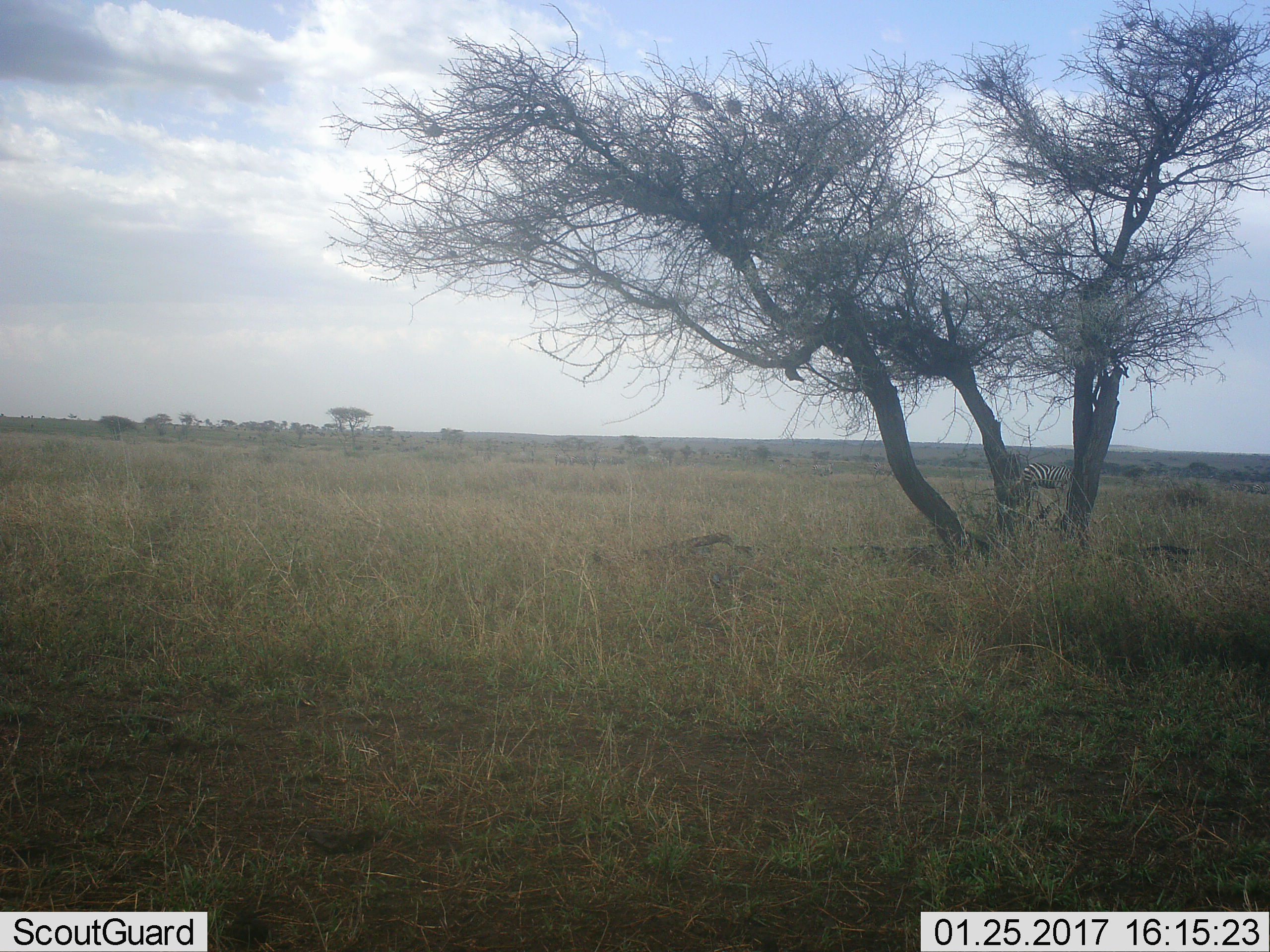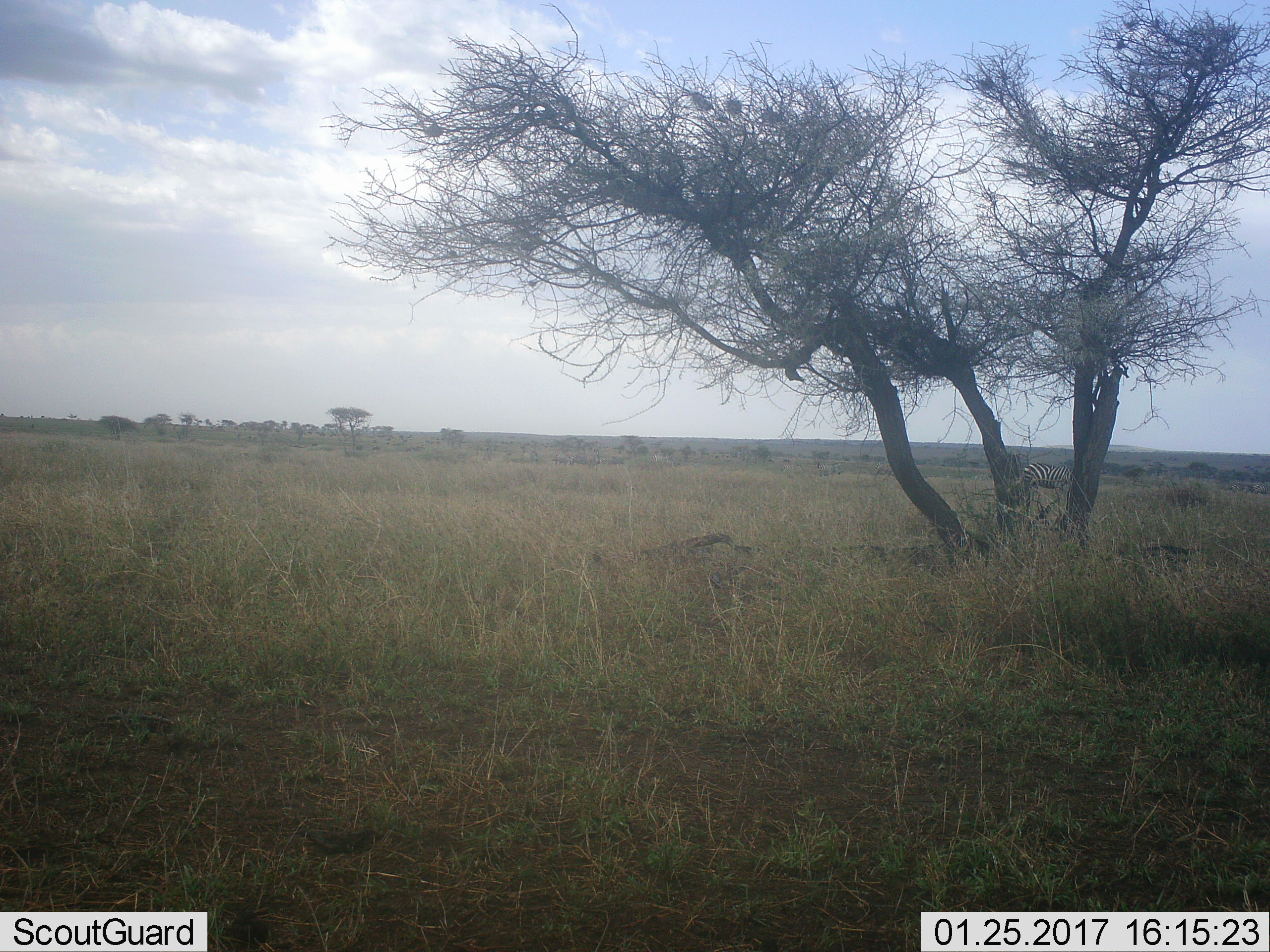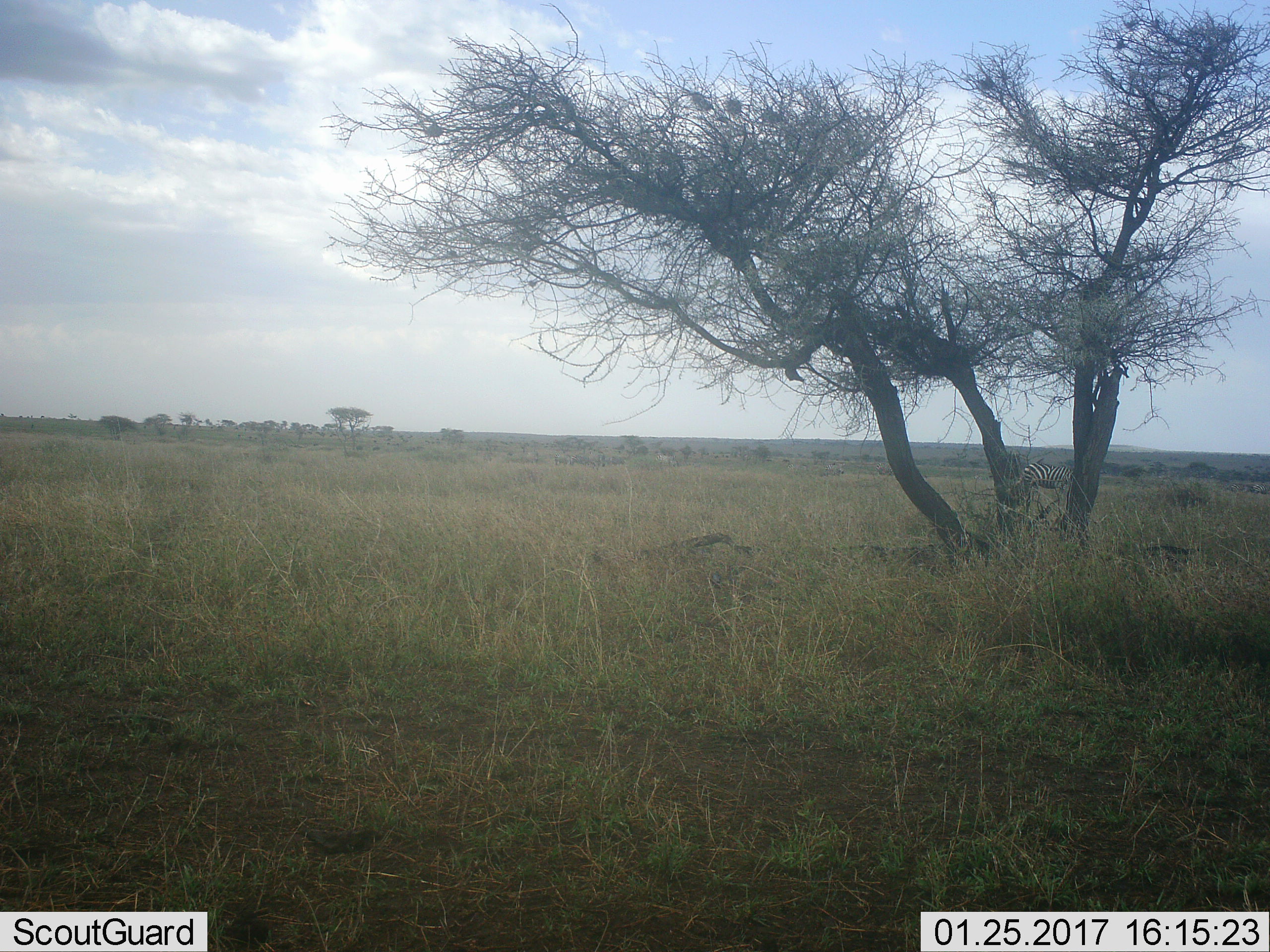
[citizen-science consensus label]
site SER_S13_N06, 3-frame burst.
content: unidentified animal